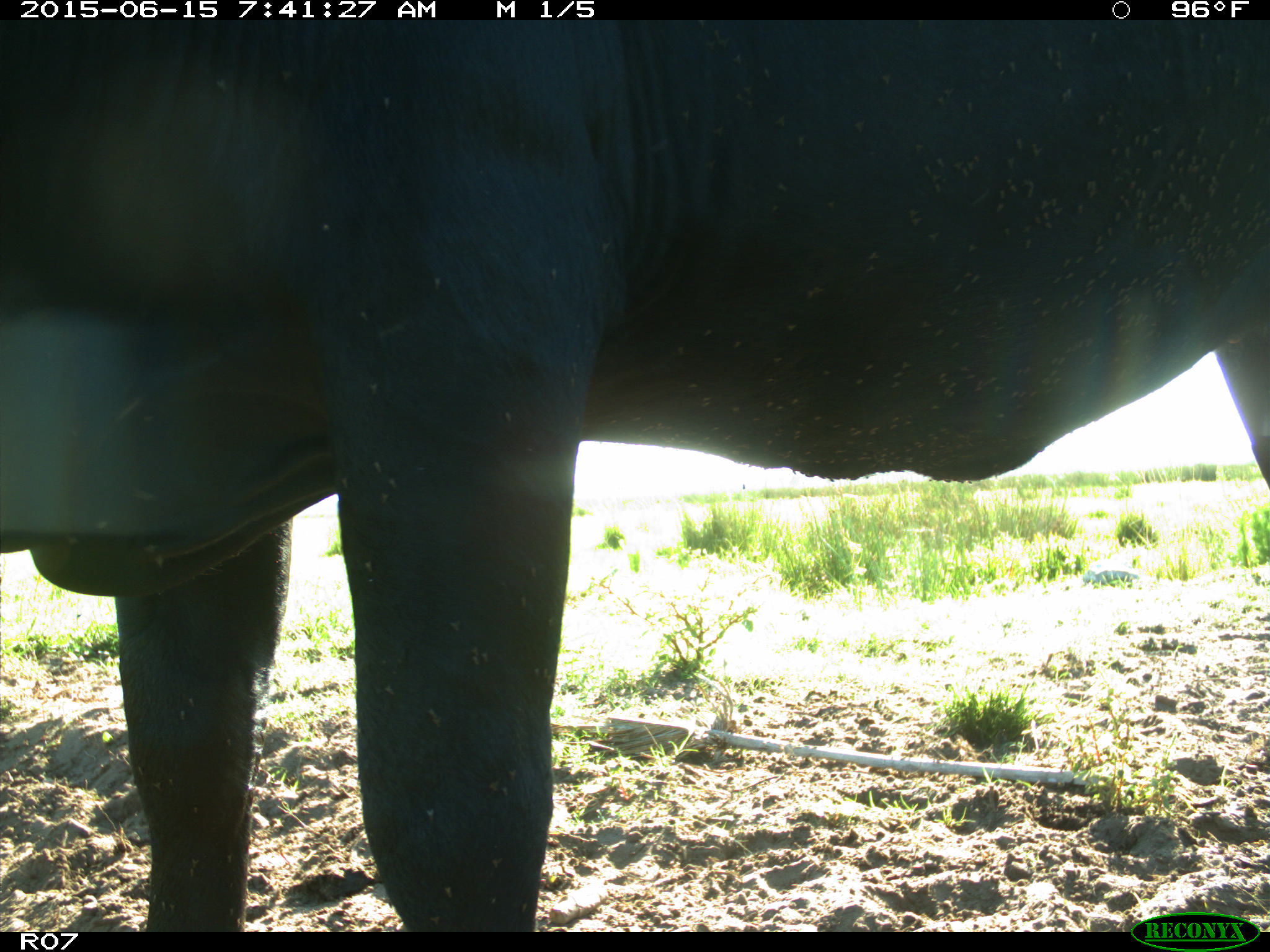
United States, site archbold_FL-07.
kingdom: Animalia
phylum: Chordata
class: Mammalia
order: Artiodactyla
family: Bovidae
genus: Bos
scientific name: Bos taurus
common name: domestic cow